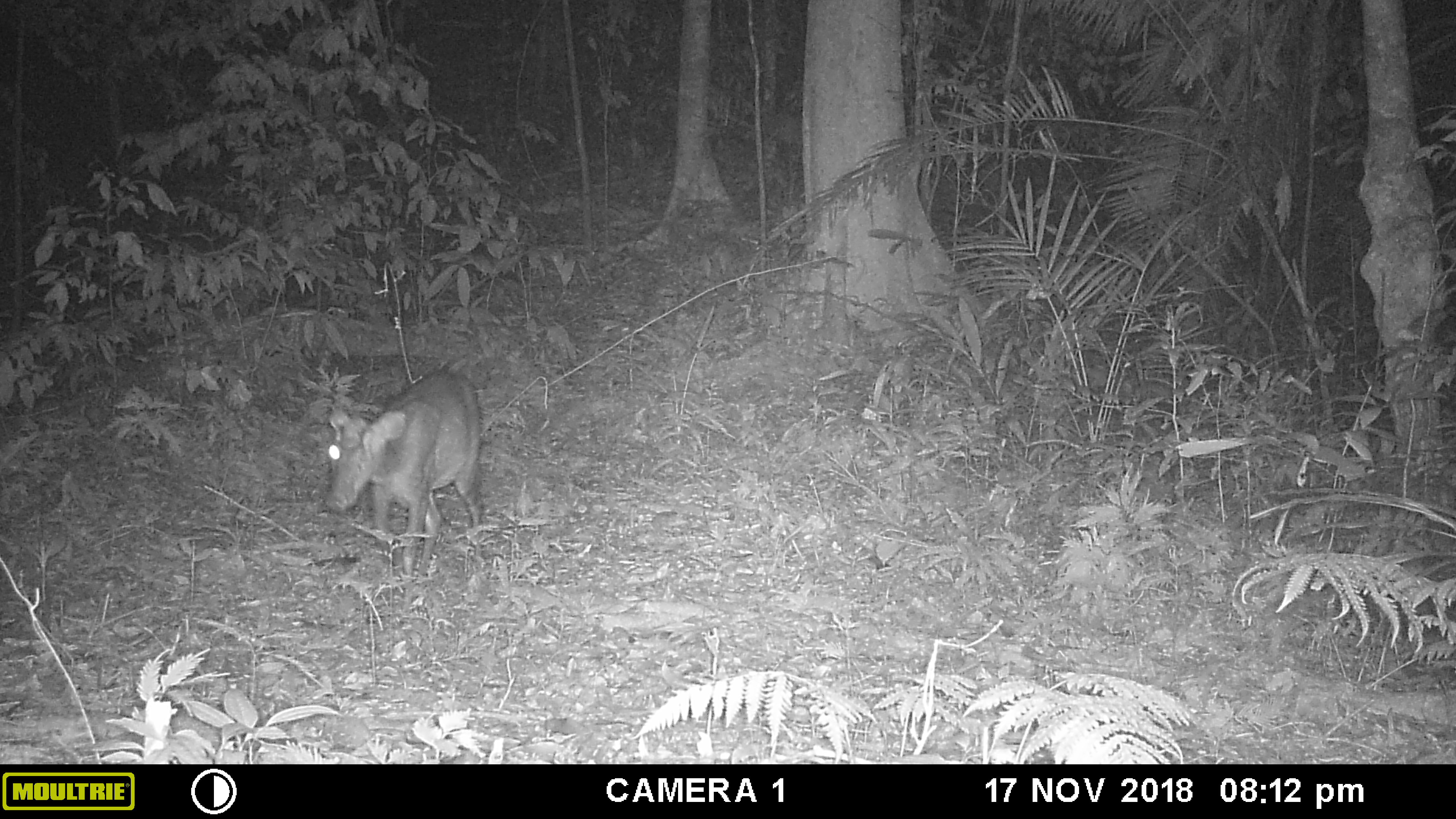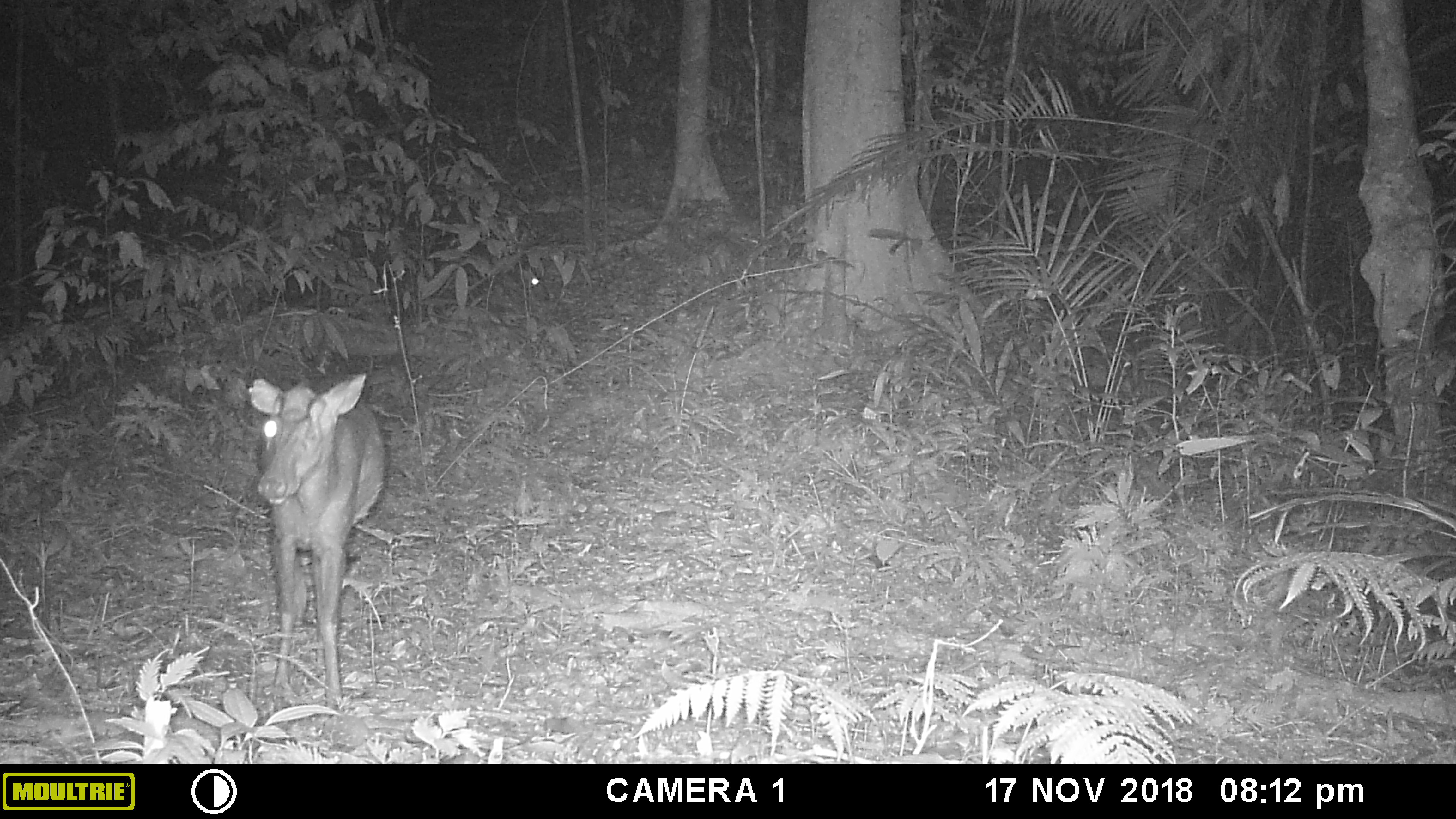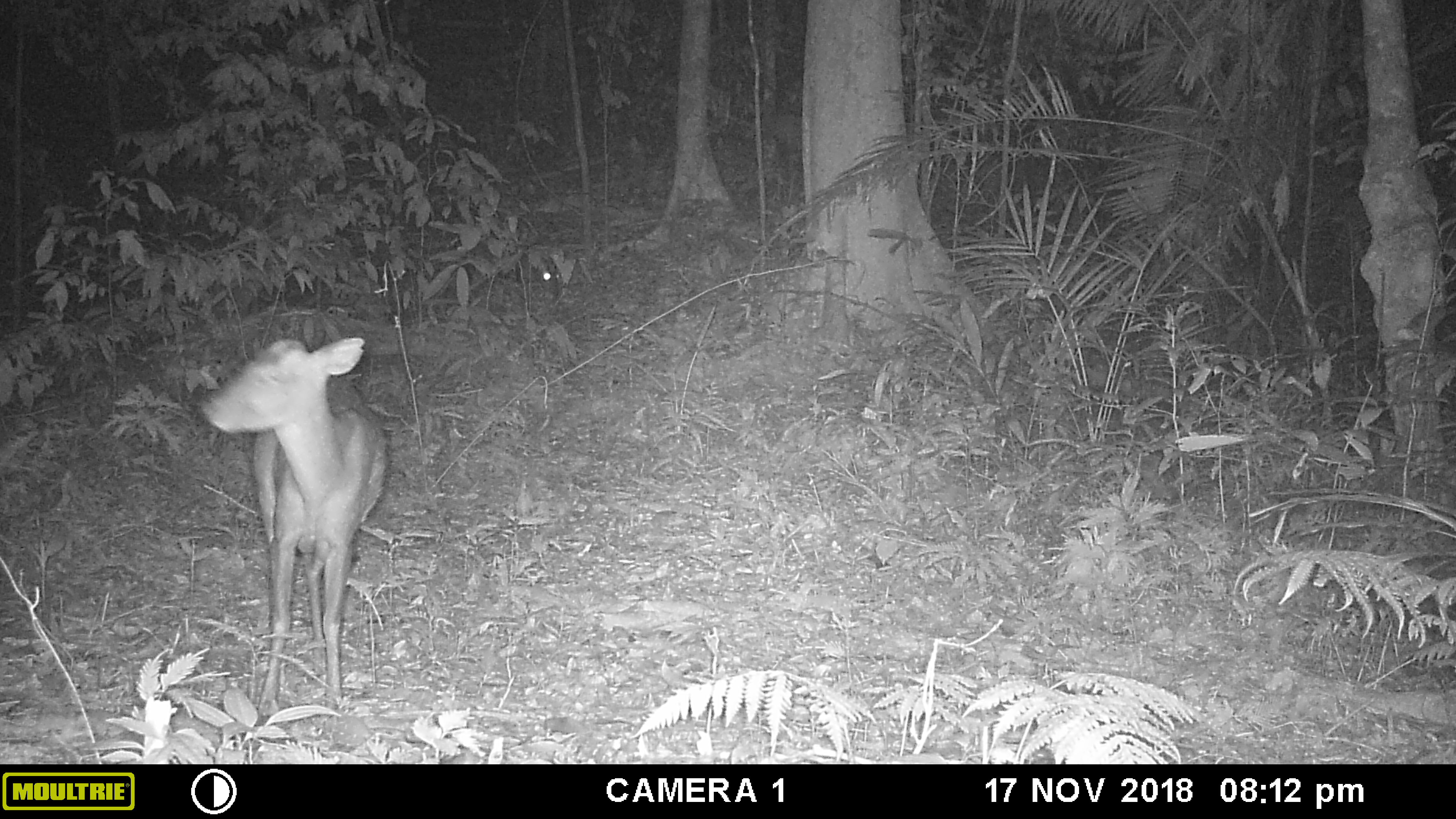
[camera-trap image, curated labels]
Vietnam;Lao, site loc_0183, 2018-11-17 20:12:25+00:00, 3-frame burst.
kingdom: Animalia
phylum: Chordata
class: Mammalia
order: Artiodactyla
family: Cervidae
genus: Muntiacus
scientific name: Muntiacus rooseveltorum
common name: roosevelt's muntjac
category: roosevelts muntjac group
Roosevelts muntjac group (roosevelt's muntjac) (Muntiacus rooseveltorum). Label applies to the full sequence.